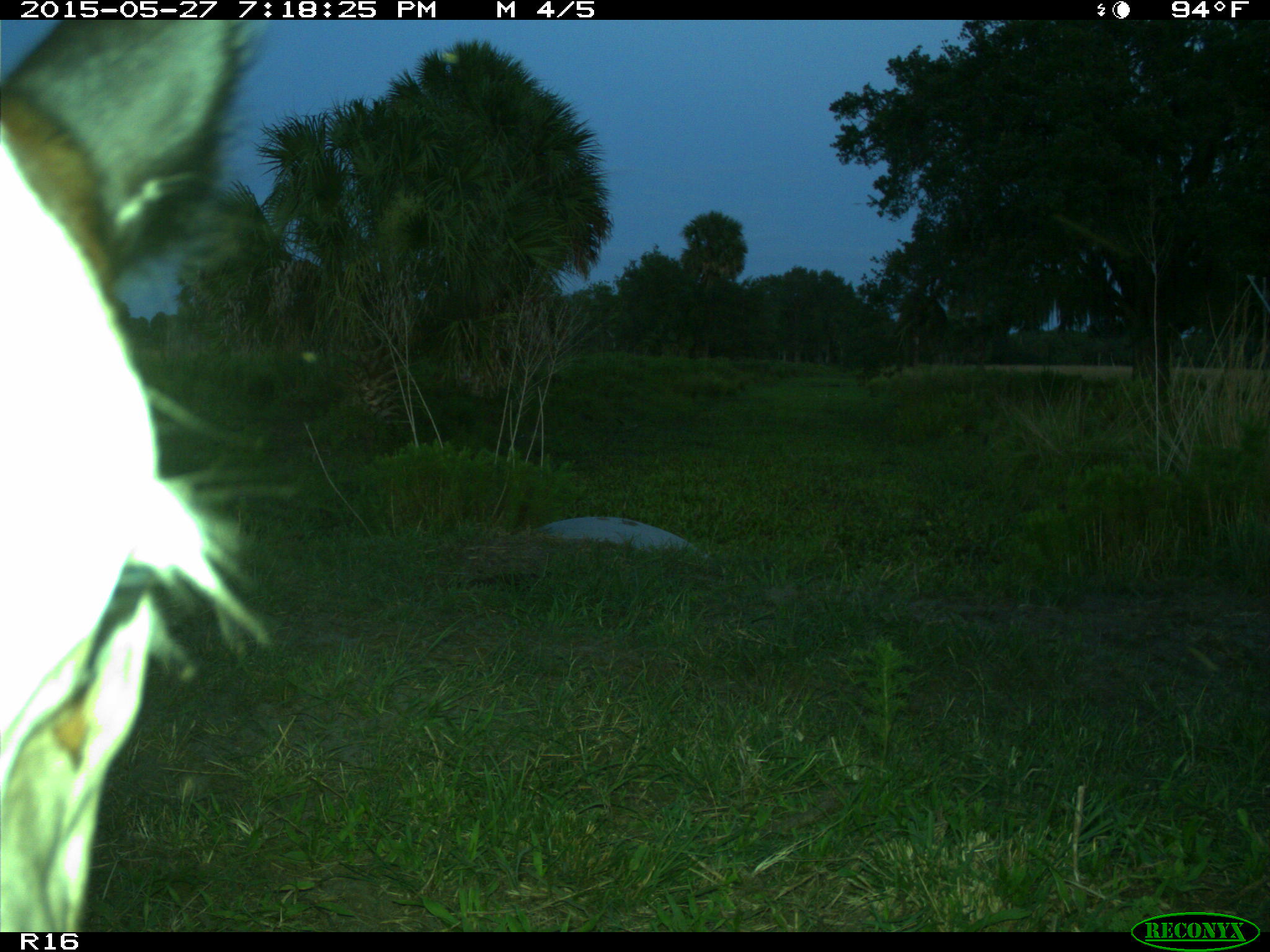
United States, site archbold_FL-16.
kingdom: Animalia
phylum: Chordata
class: Mammalia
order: Artiodactyla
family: Bovidae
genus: Bos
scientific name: Bos taurus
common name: domestic cow